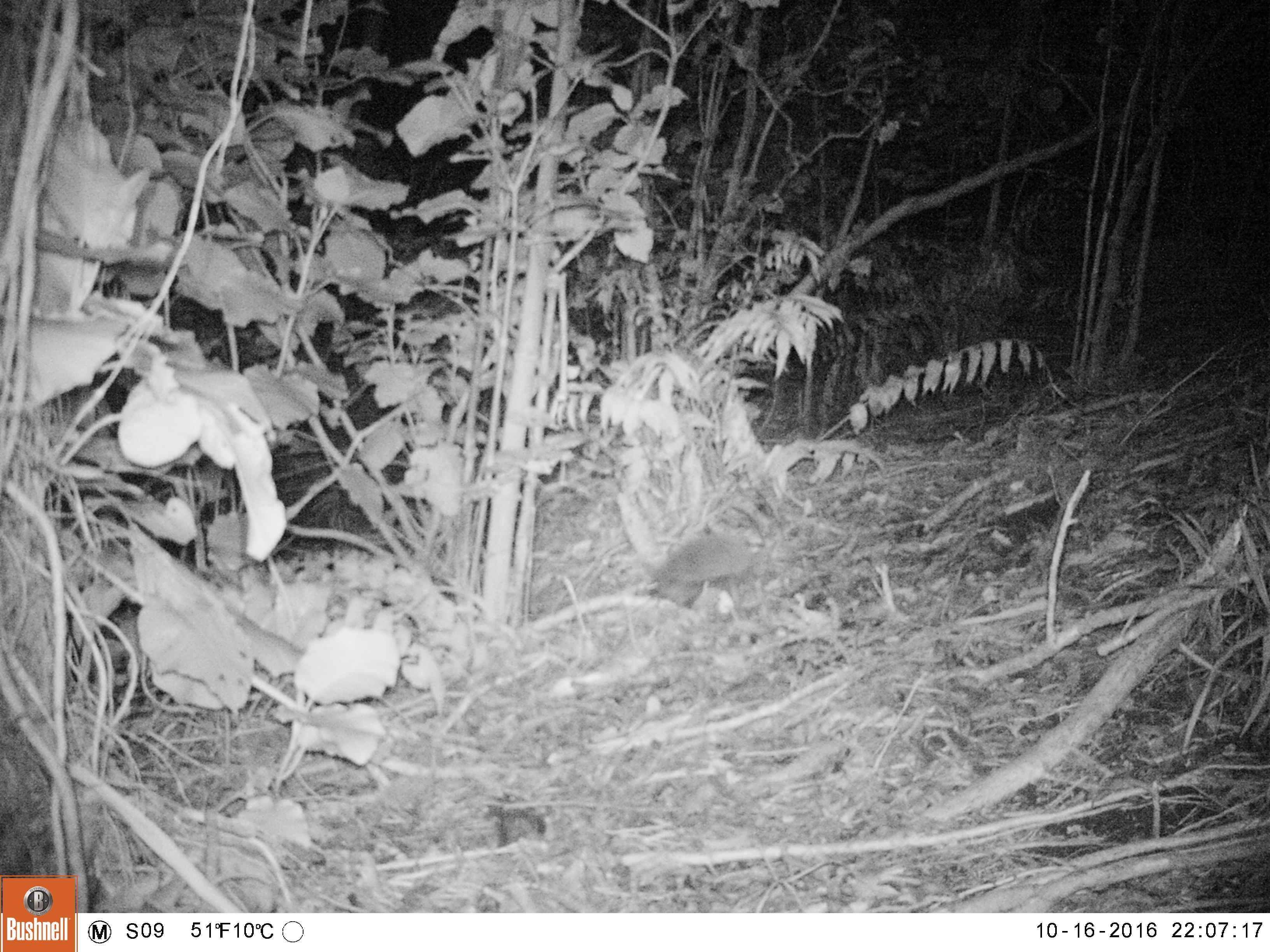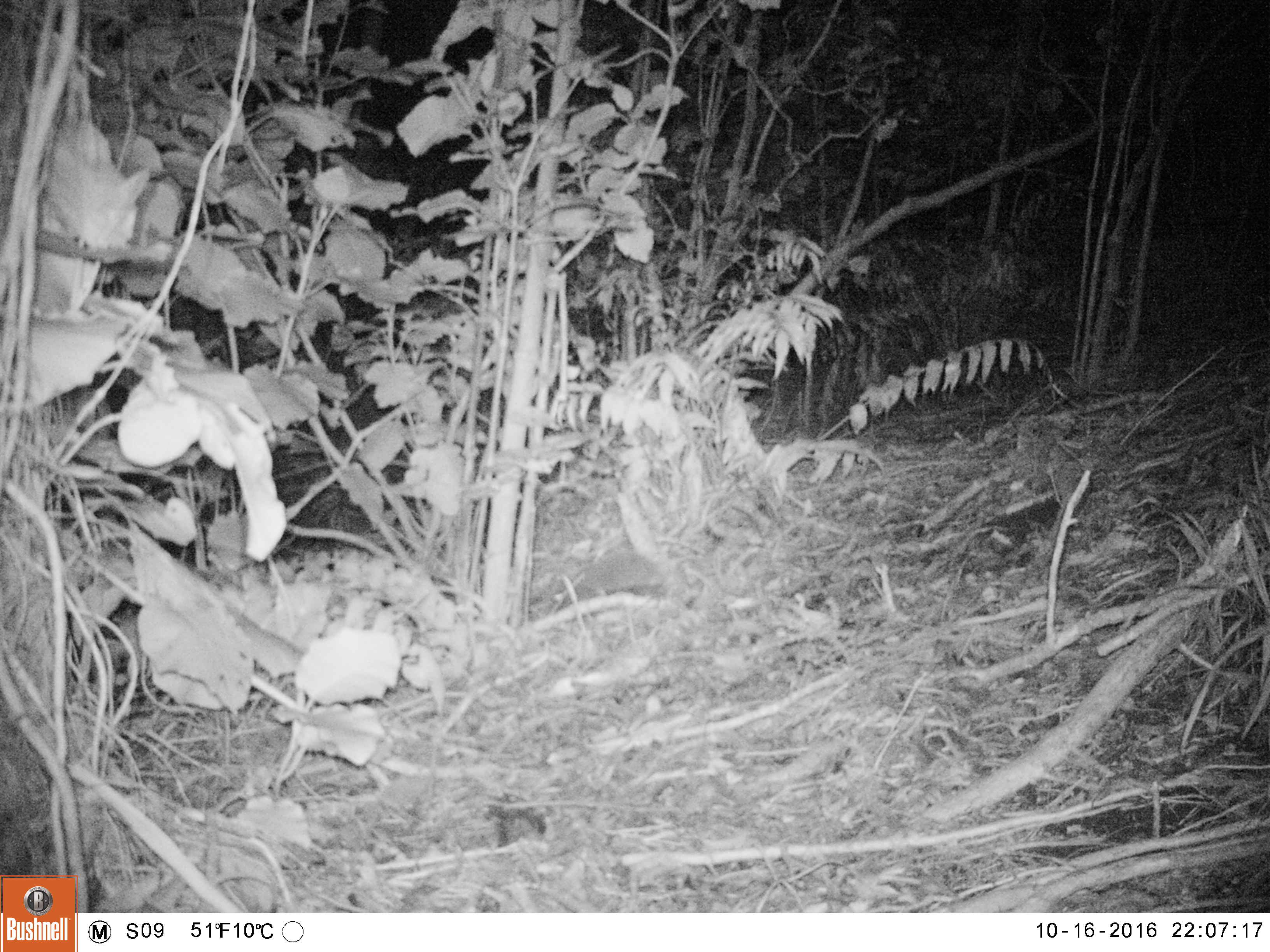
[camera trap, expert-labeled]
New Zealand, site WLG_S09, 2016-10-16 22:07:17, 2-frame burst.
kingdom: Animalia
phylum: Chordata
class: Mammalia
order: Eulipotyphla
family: Erinaceidae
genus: Erinaceus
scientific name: Erinaceus europaeus europaeus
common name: european hedgehog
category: hedgehog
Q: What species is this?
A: Hedgehog (european hedgehog) (Erinaceus europaeus europaeus).